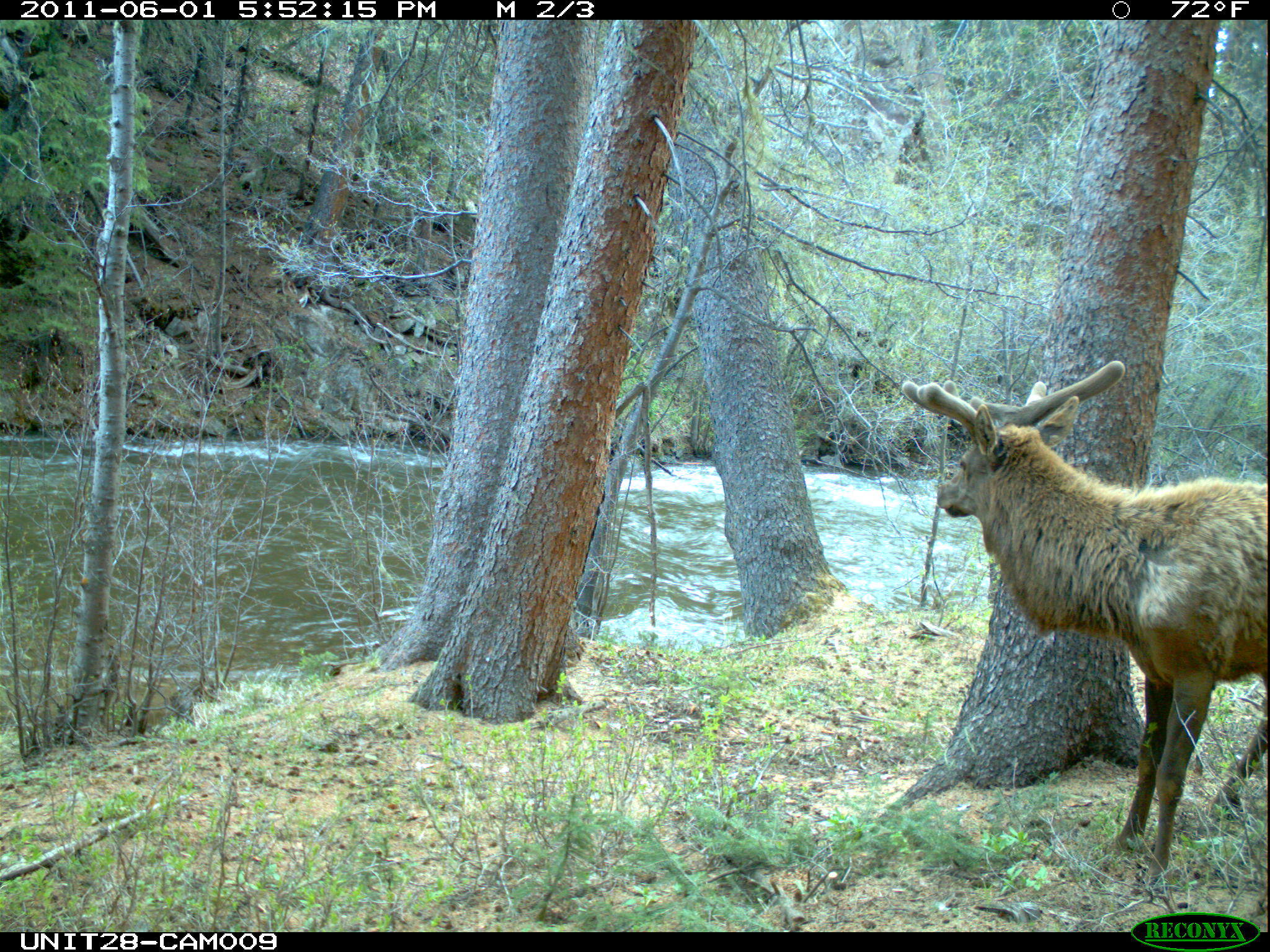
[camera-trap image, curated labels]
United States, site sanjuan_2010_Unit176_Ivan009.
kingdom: Animalia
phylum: Chordata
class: Mammalia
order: Artiodactyla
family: Cervidae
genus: Cervus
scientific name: Cervus elaphus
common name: red deer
Cervus elaphus (red deer).